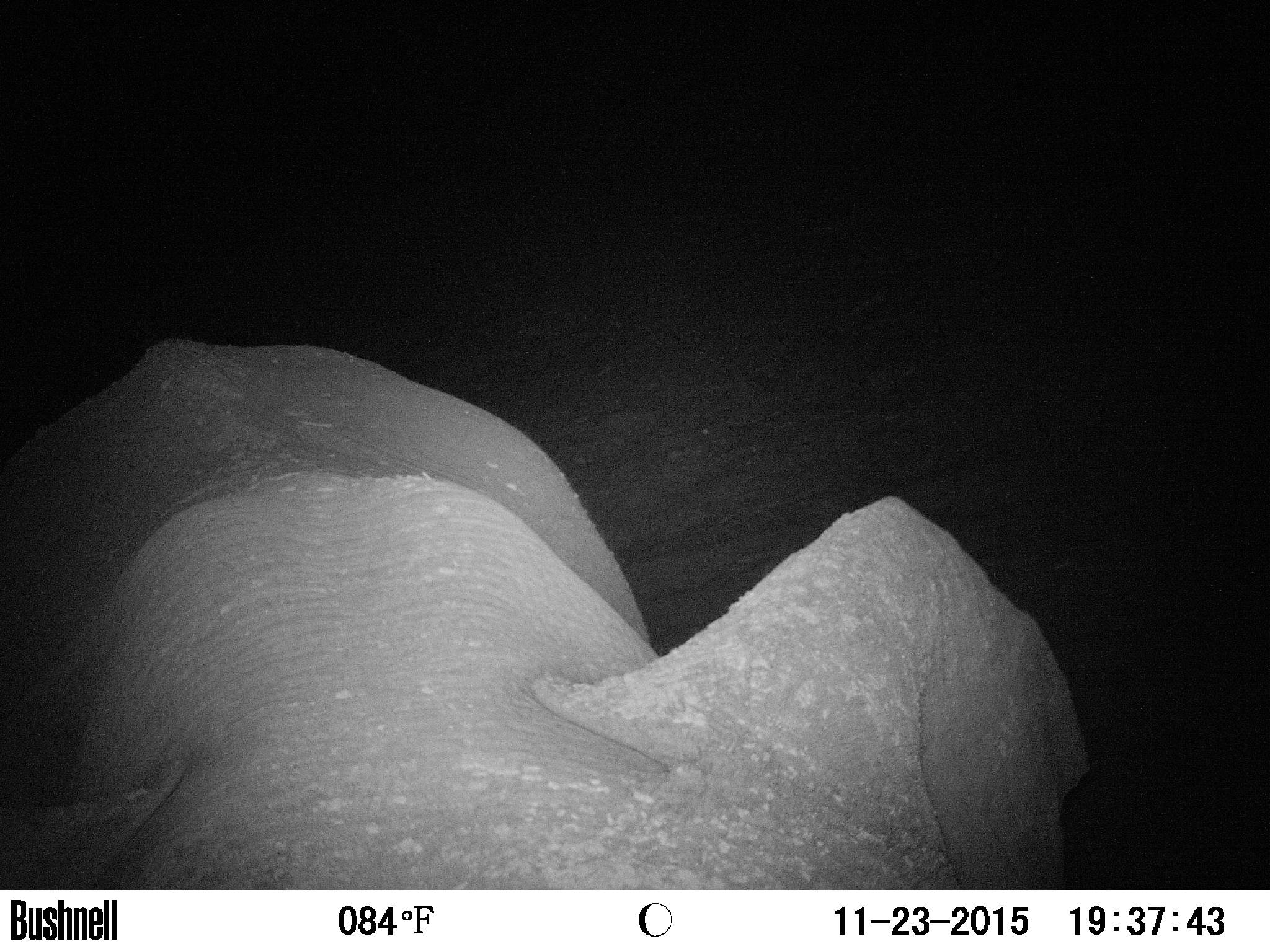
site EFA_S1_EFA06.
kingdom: Animalia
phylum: Chordata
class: Mammalia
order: Proboscidea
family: Elephantidae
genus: Loxodonta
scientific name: Loxodonta africana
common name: african bush elephant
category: elephant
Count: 1.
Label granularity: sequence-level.